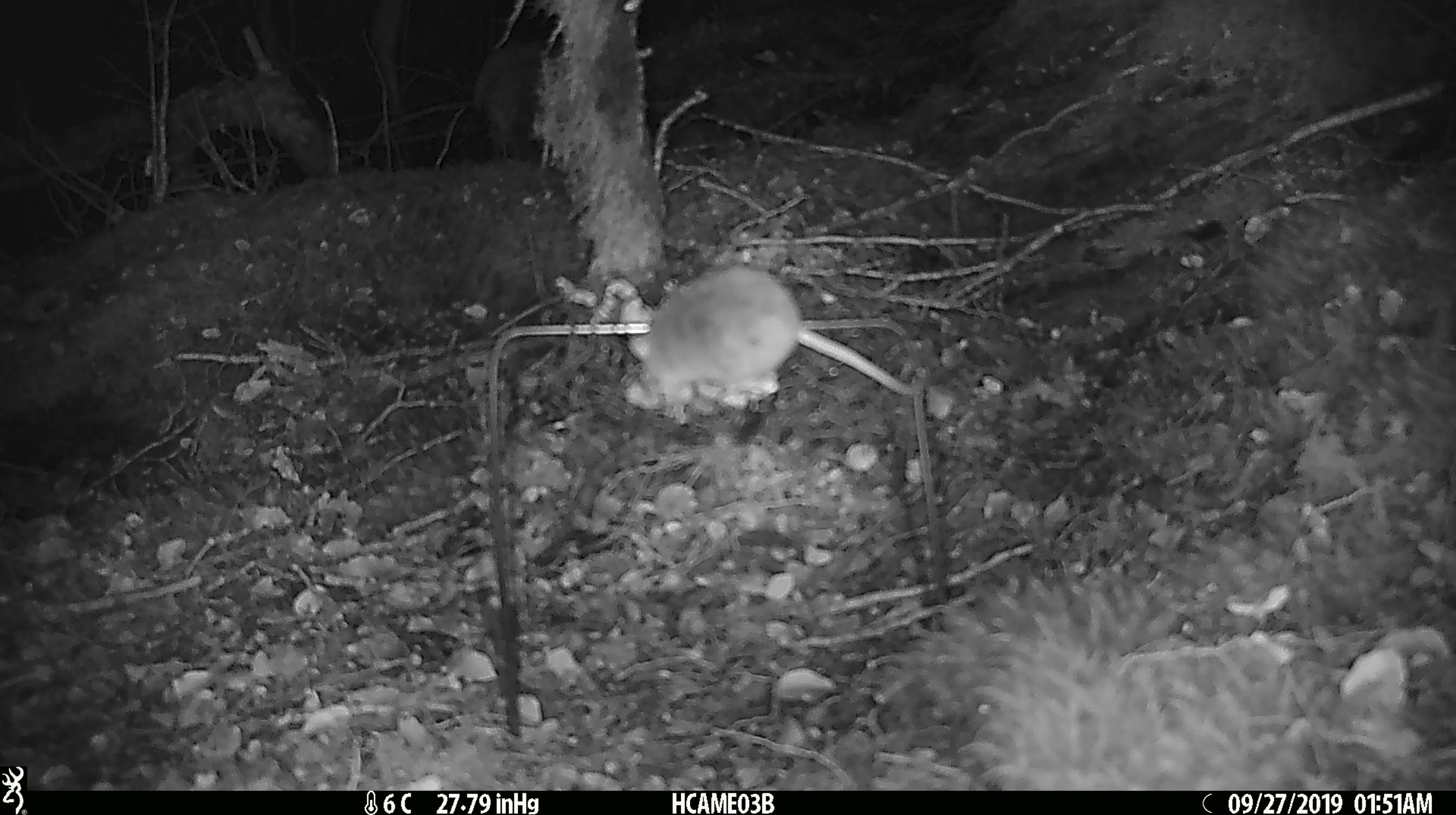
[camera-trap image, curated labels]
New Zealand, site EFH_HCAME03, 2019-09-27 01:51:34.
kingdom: Animalia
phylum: Chordata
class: Mammalia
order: Rodentia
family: Muridae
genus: Mus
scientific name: Mus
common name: mouse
Mouse (Mus).